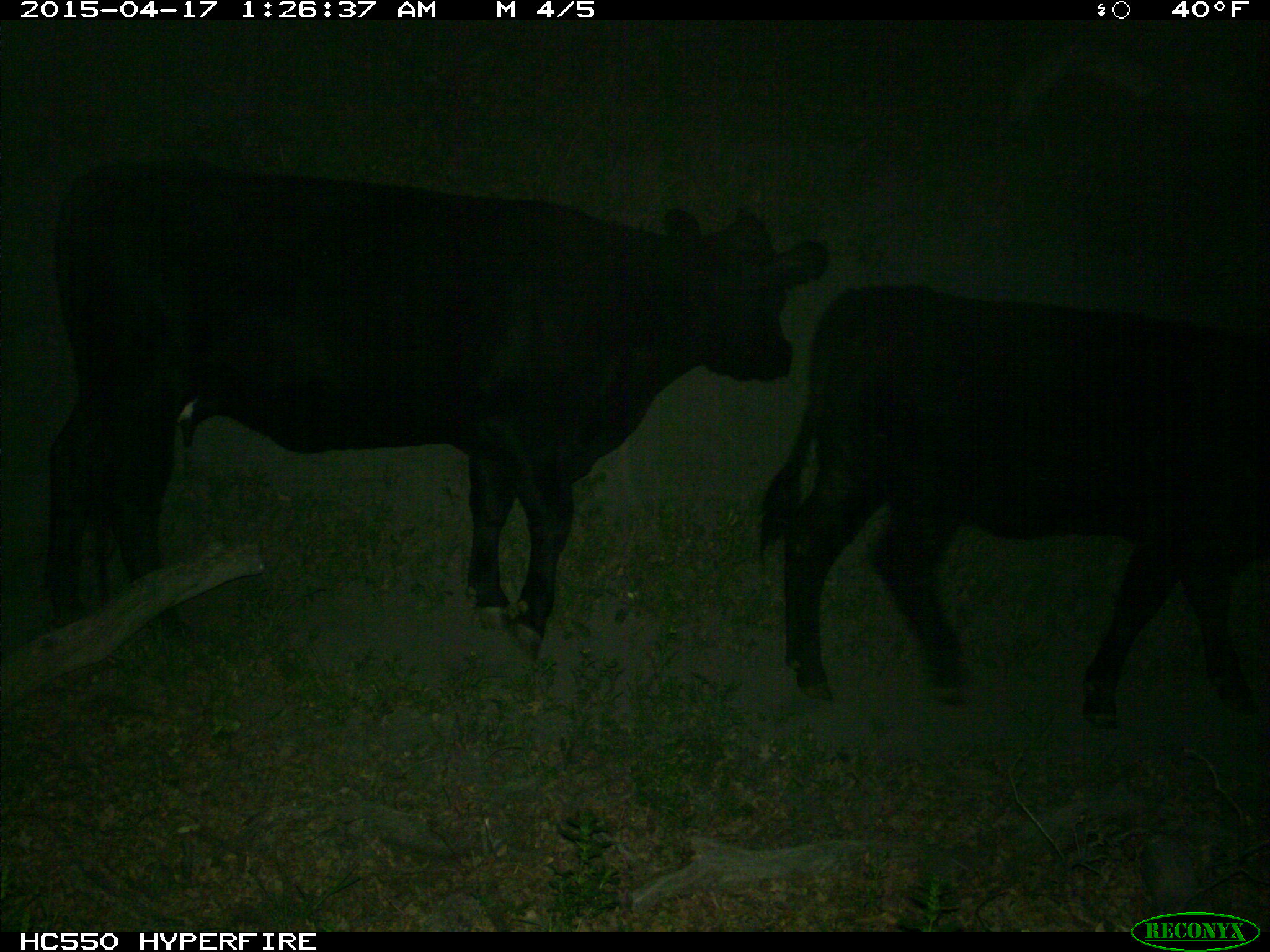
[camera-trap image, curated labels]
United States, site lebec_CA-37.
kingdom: Animalia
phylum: Chordata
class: Mammalia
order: Artiodactyla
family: Bovidae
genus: Bos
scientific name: Bos taurus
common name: domestic cow